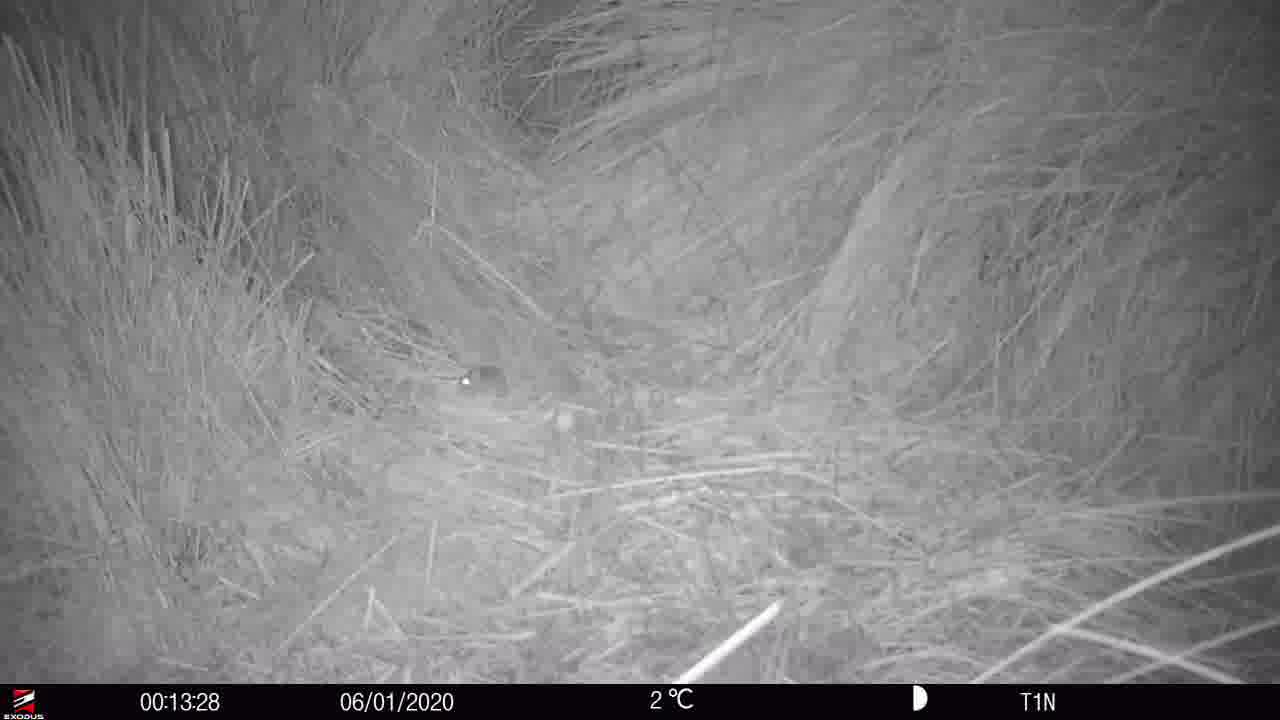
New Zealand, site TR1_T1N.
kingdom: Animalia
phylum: Chordata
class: Mammalia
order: Rodentia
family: Muridae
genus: Mus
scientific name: Mus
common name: mouse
Mouse (Mus).